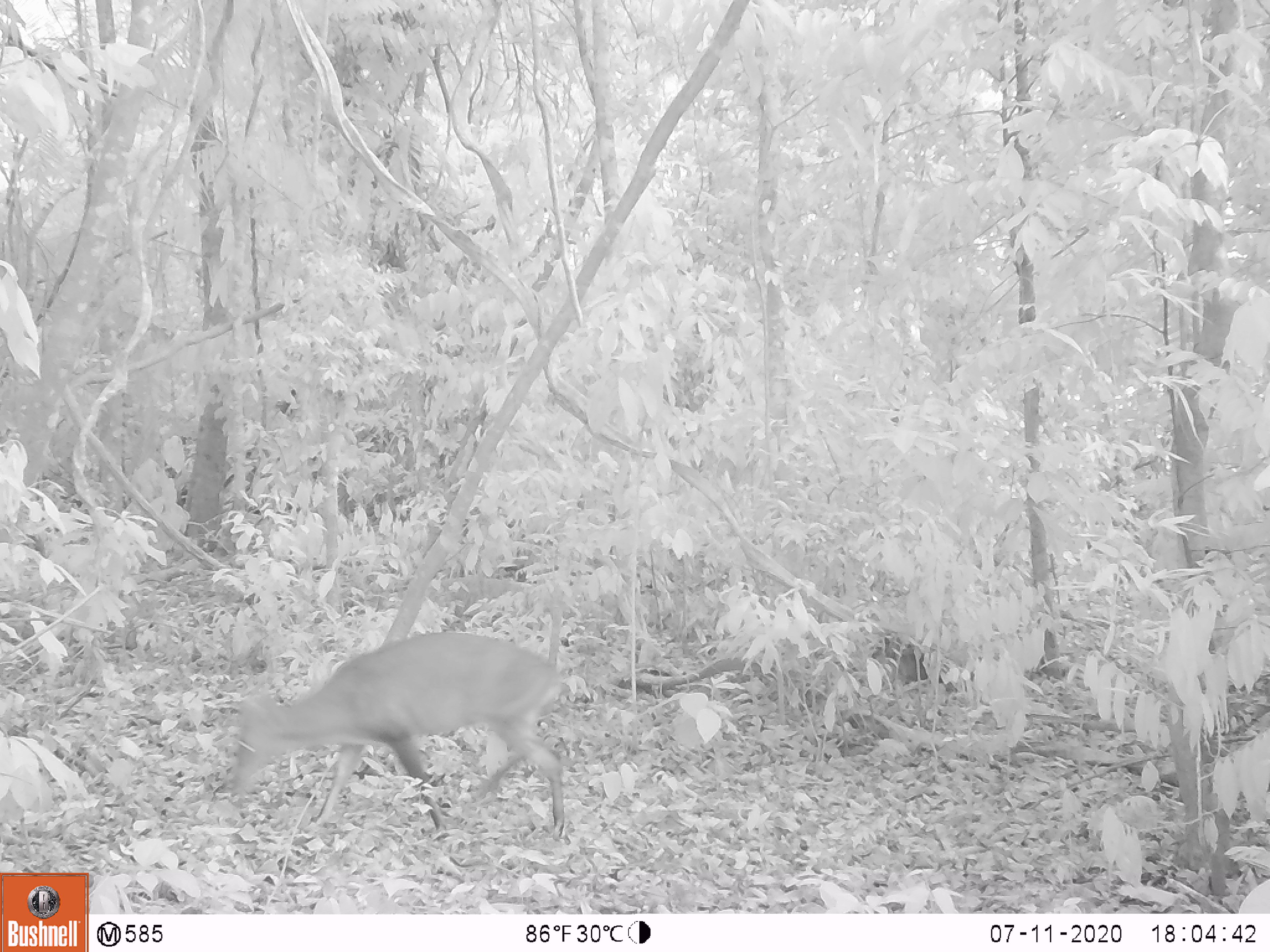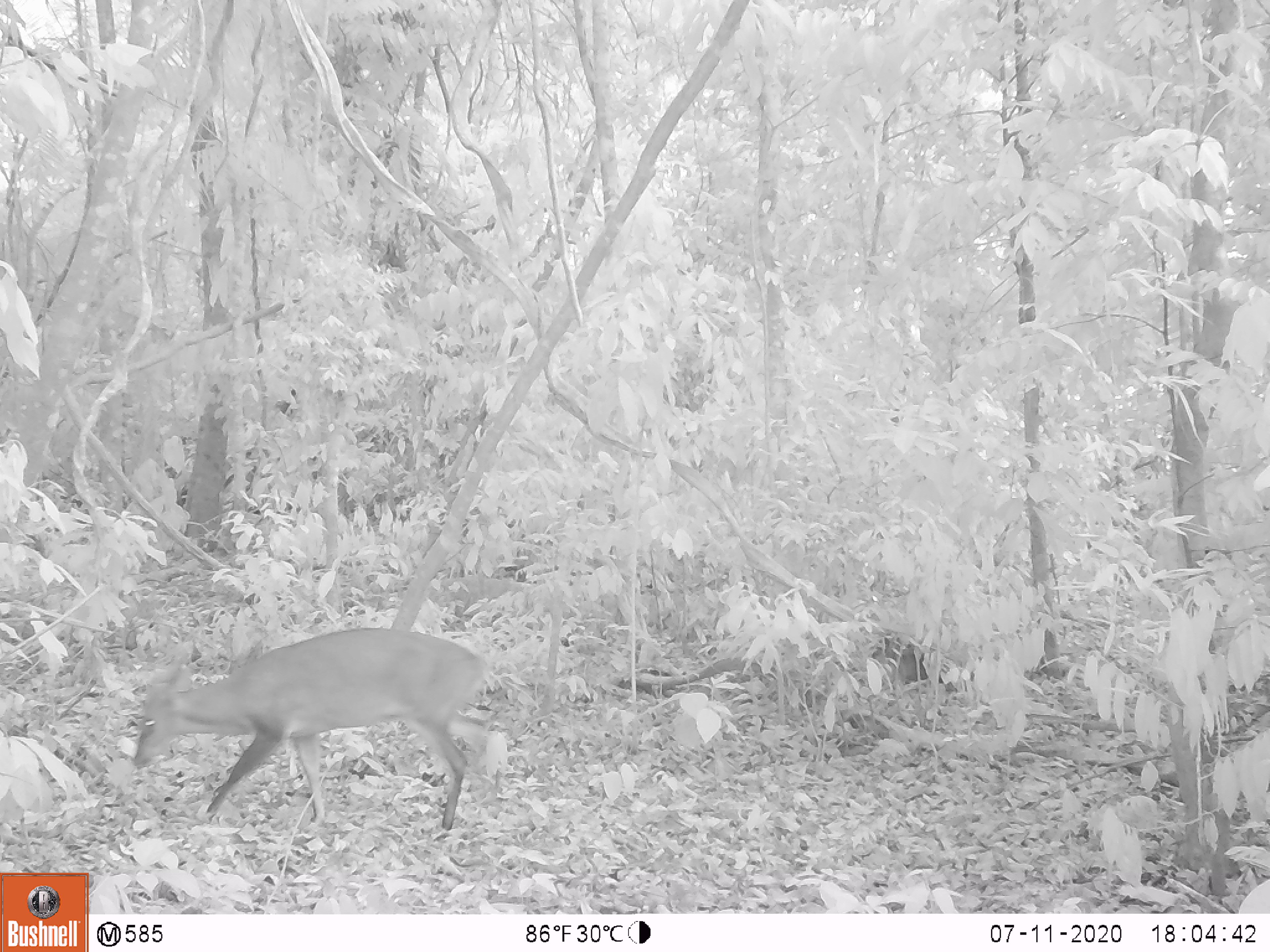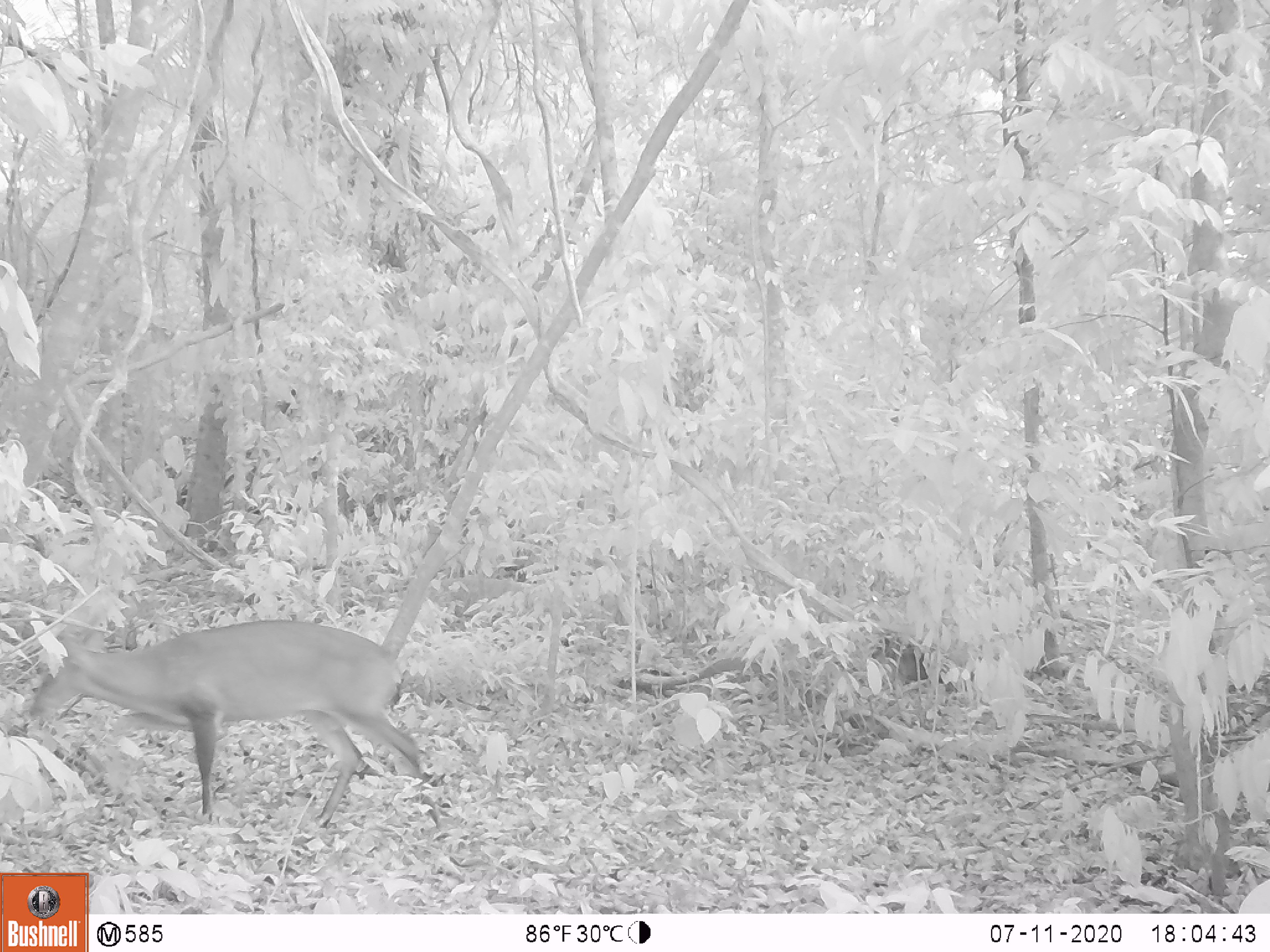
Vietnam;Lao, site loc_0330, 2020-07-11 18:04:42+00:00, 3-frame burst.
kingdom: Animalia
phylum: Chordata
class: Mammalia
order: Artiodactyla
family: Cervidae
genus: Muntiacus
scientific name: Muntiacus vuquangensis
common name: large-antlered muntjac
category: large antlered muntjac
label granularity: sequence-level